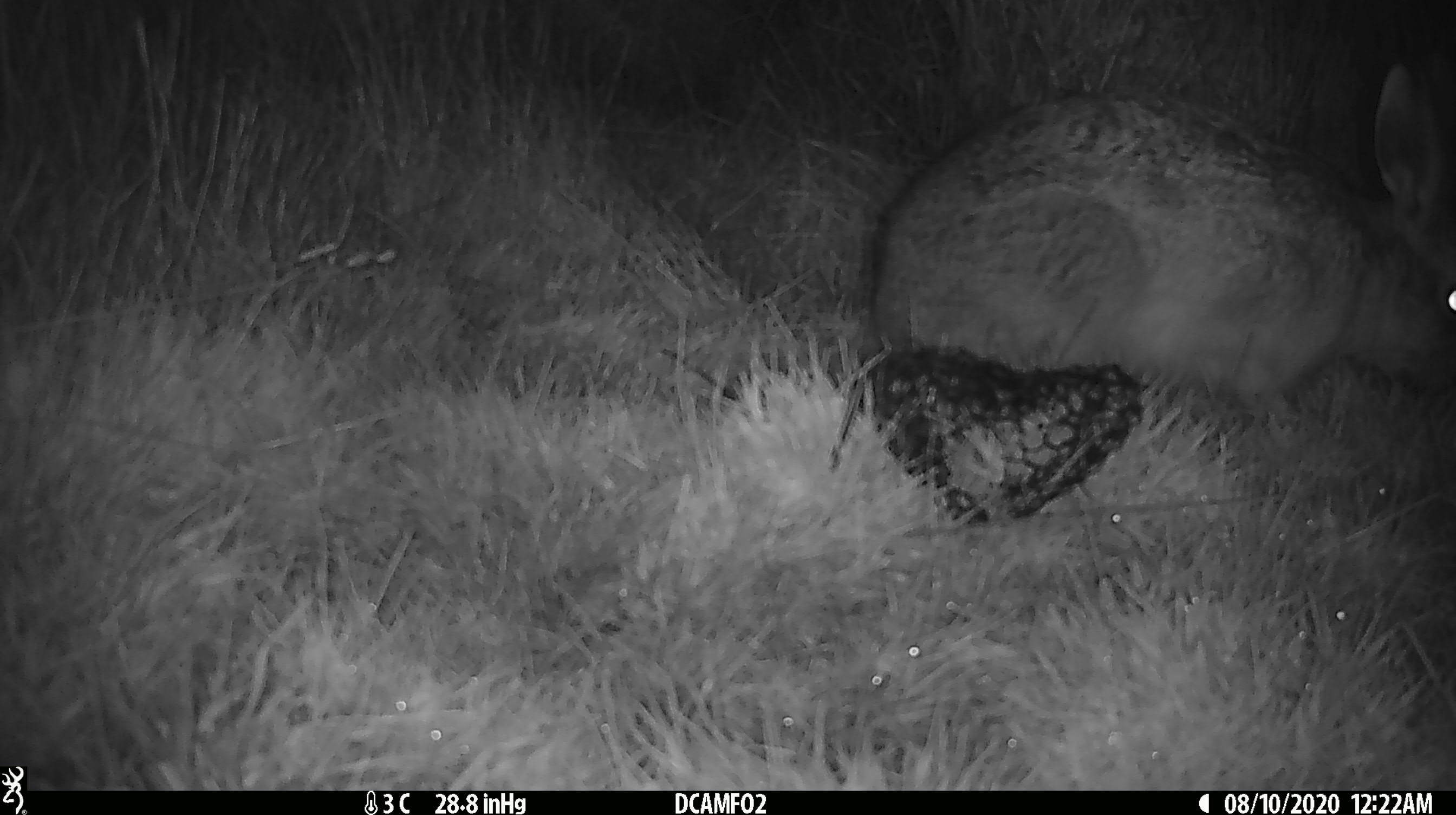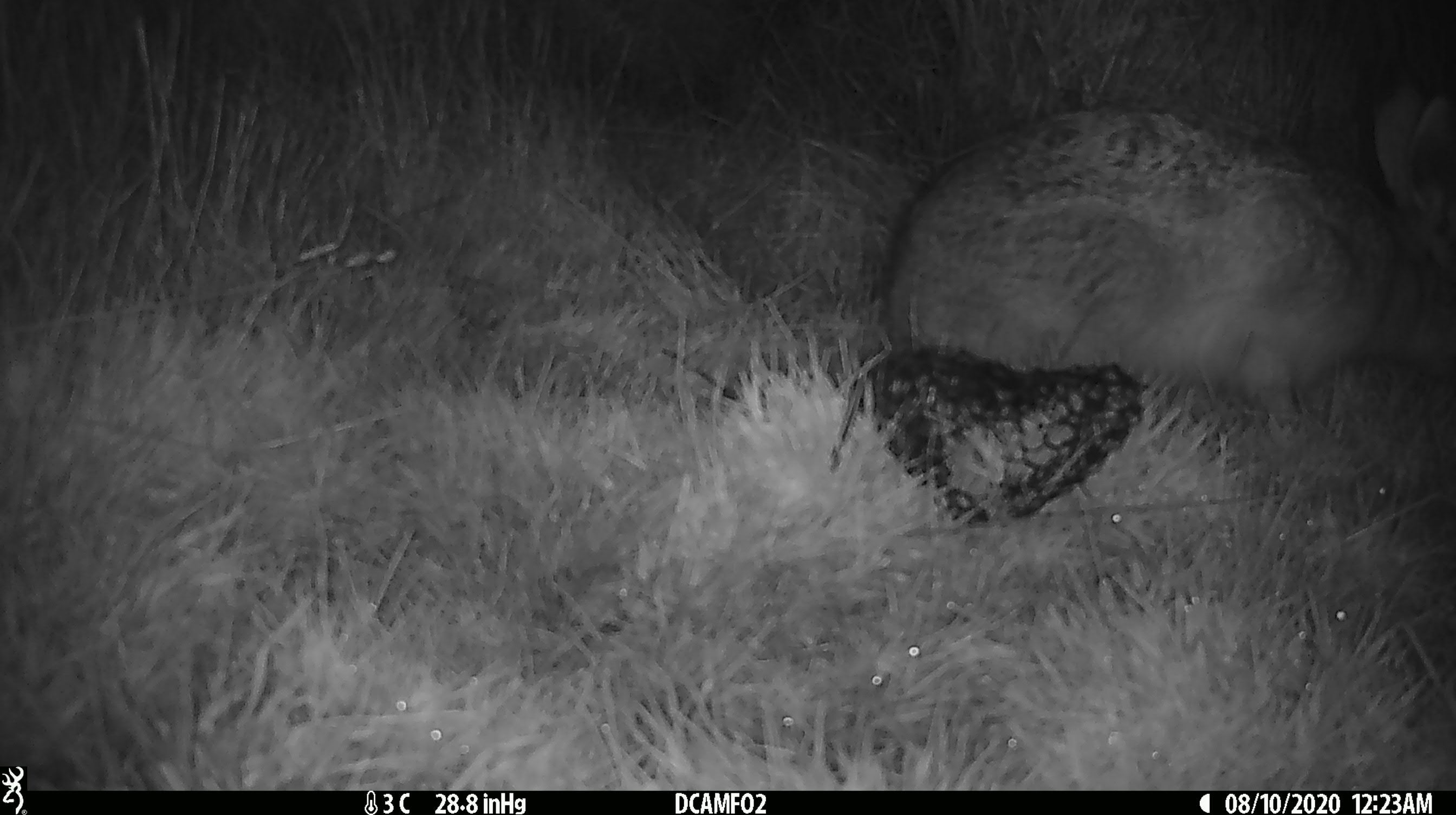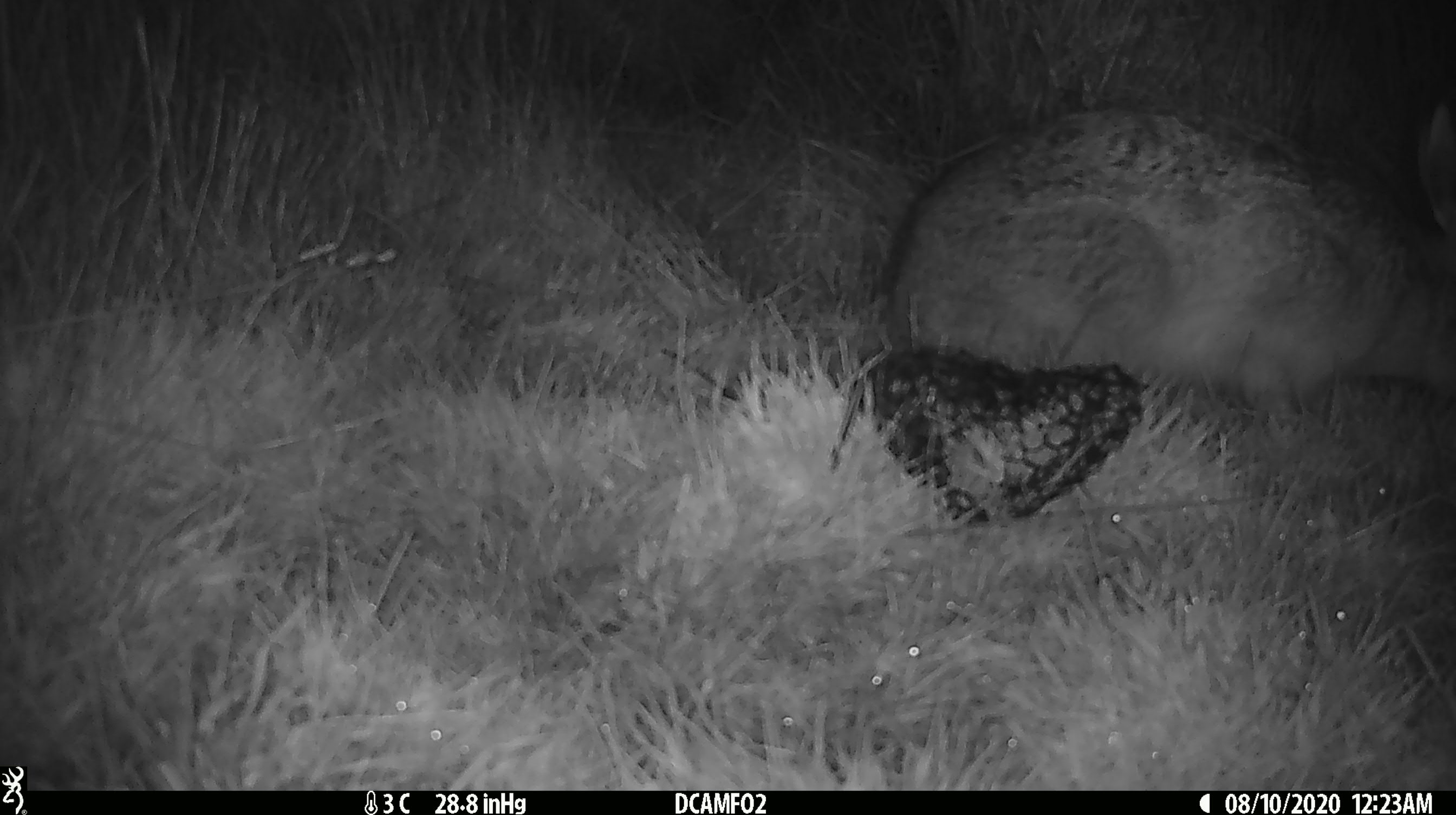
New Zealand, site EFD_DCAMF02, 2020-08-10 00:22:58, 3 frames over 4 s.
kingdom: Animalia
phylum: Chordata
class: Mammalia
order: Lagomorpha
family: Leporidae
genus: Lepus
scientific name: Lepus europaeus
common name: brown hare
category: hare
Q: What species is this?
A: Hare (brown hare) (Lepus europaeus).